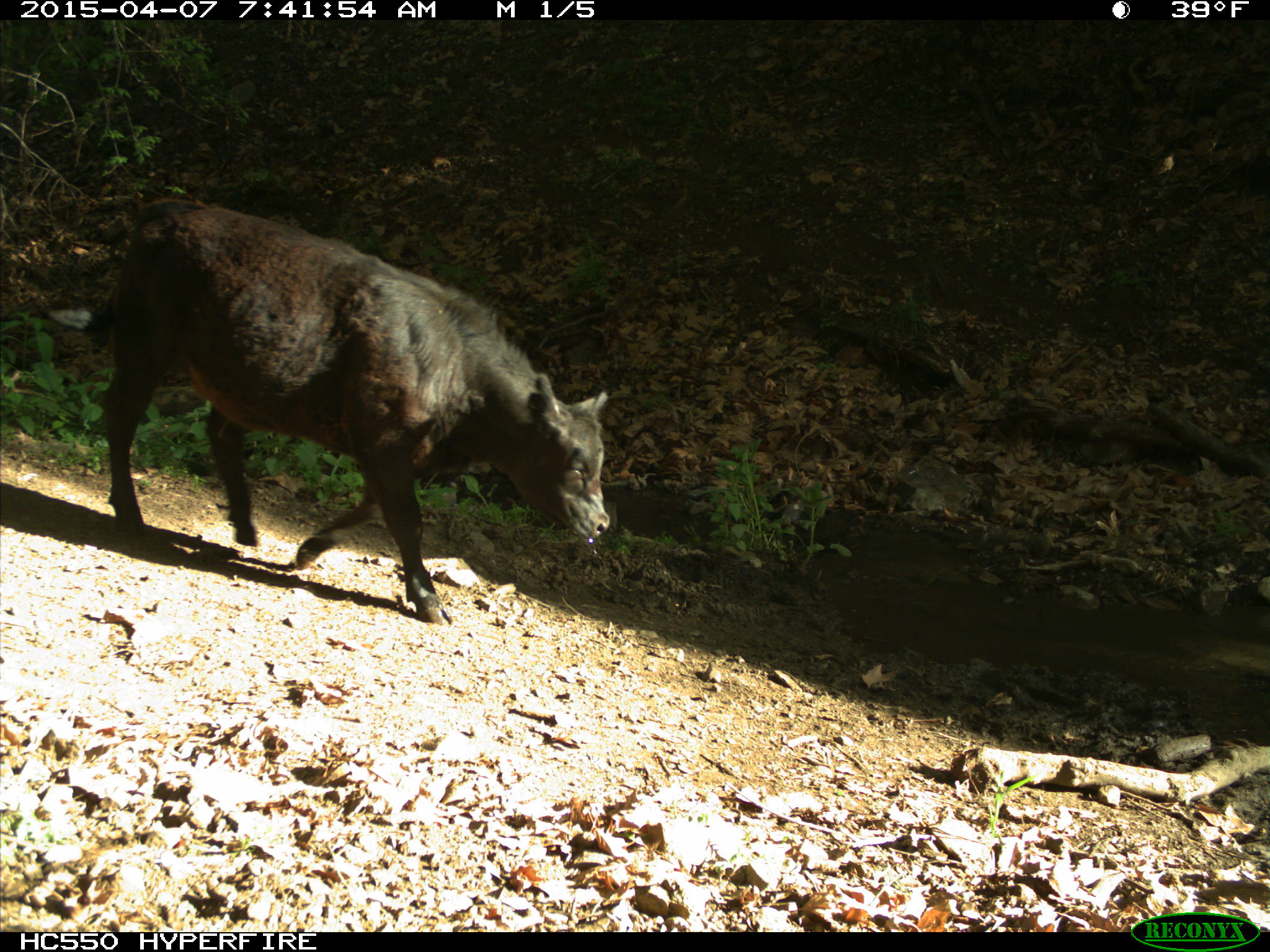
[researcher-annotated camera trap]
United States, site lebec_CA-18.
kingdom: Animalia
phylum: Chordata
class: Mammalia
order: Artiodactyla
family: Bovidae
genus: Bos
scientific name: Bos taurus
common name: domestic cow